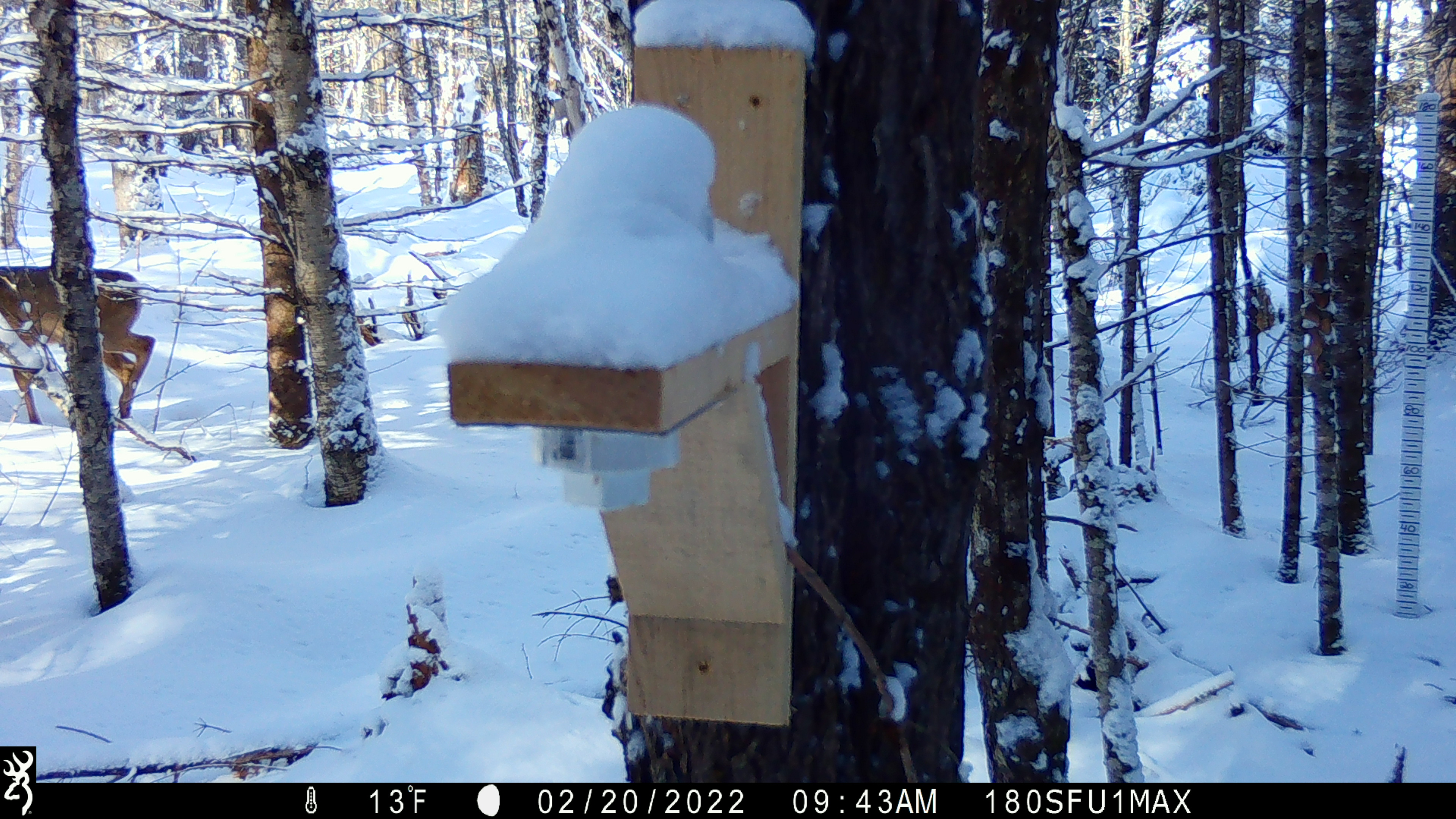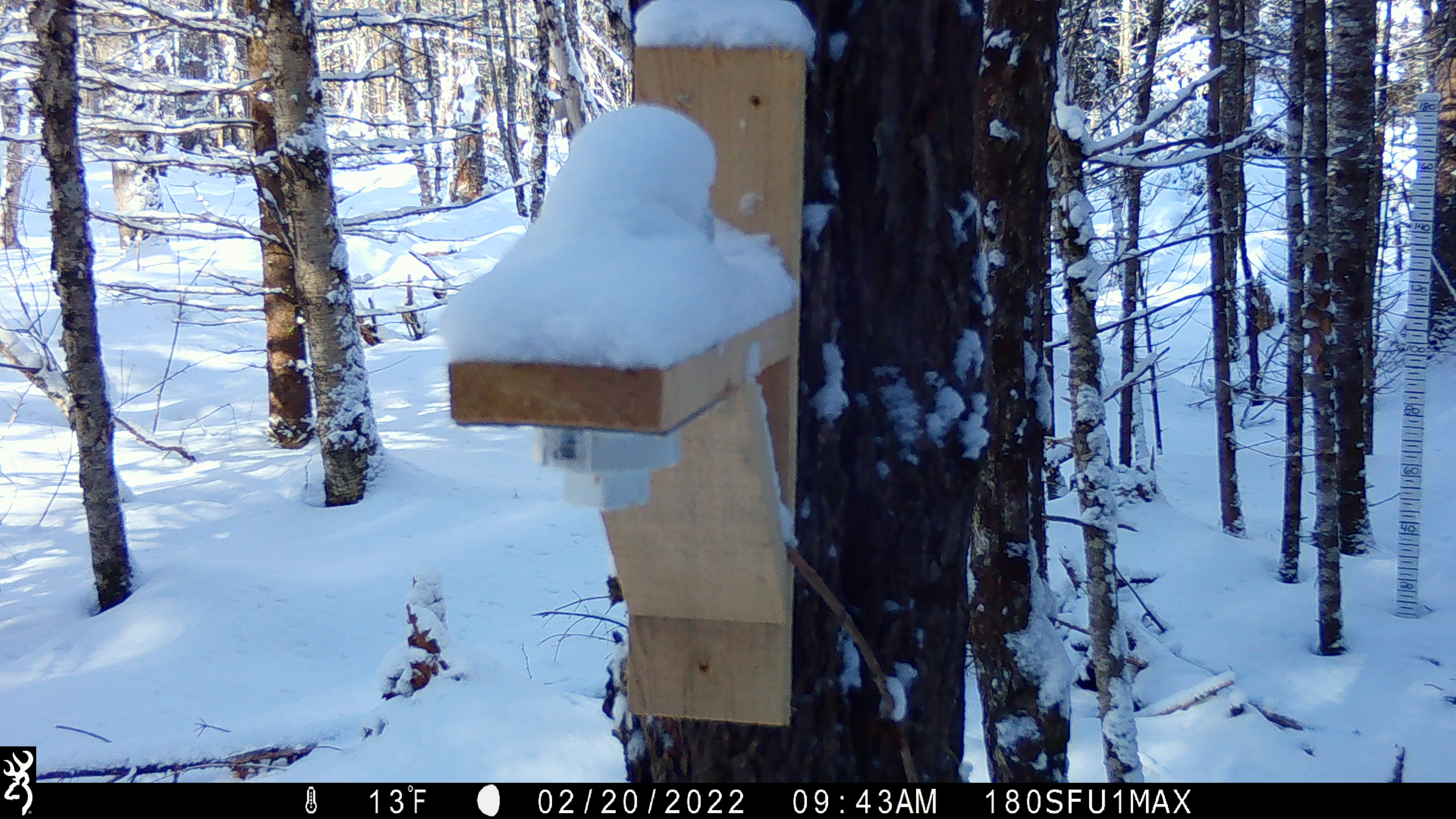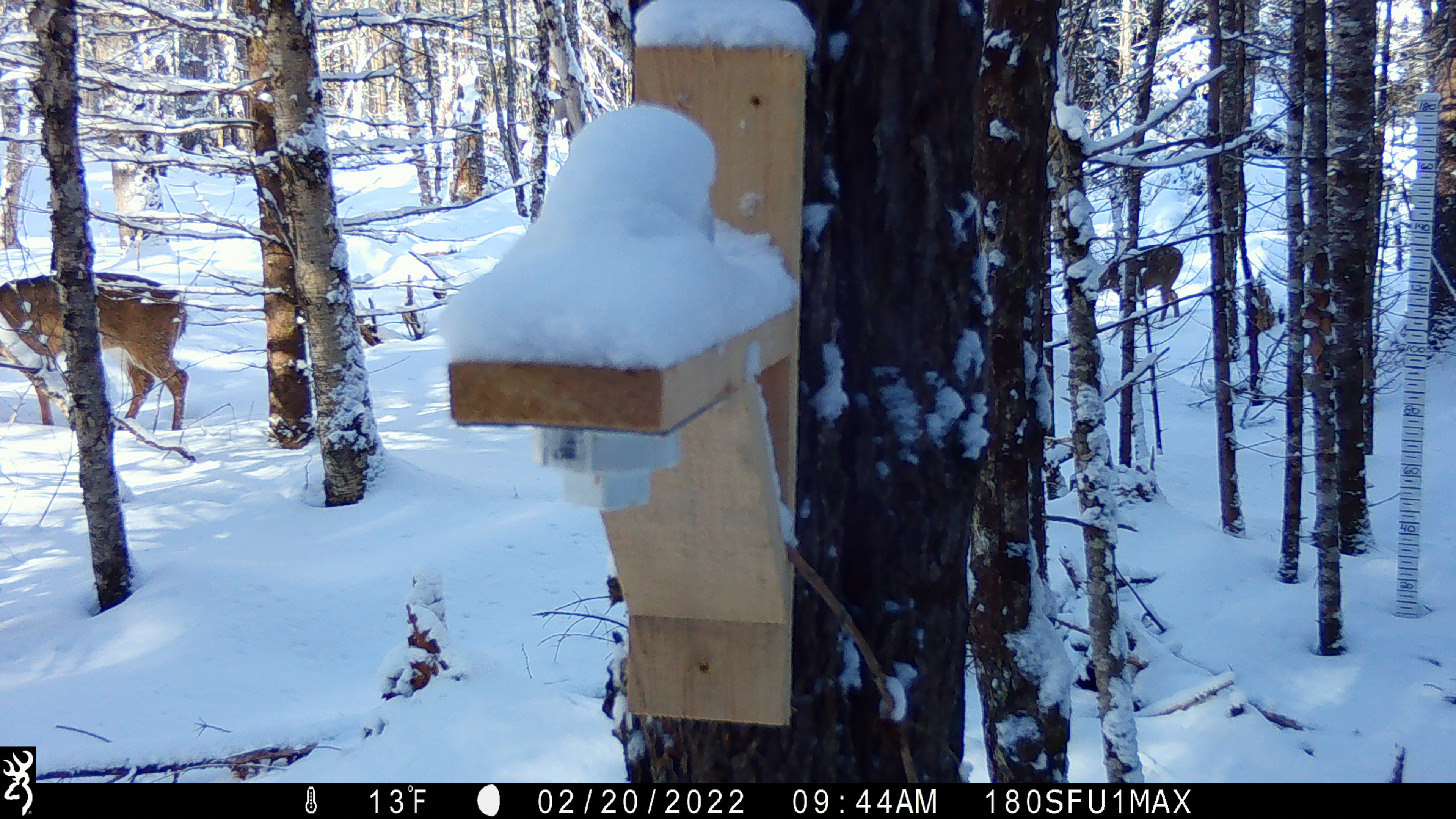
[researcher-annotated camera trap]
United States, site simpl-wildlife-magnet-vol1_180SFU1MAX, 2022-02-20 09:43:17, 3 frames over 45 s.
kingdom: Animalia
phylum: Chordata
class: Mammalia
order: Artiodactyla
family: Cervidae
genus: Odocoileus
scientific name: Odocoileus virginianus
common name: white-tailed deer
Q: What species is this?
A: White-tailed deer (Odocoileus virginianus).